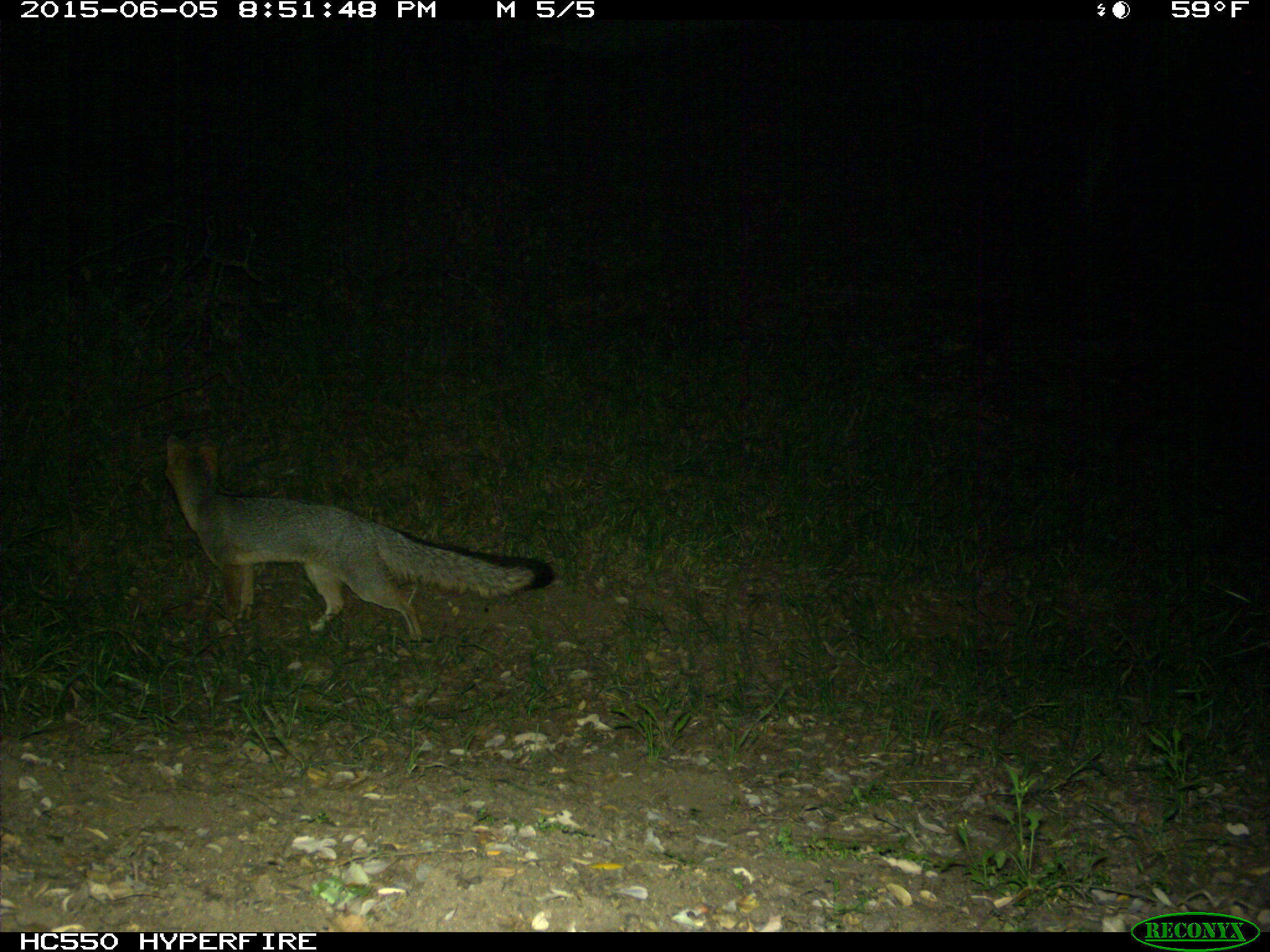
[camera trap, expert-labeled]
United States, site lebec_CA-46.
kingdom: Animalia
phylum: Chordata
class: Mammalia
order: Carnivora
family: Canidae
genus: Urocyon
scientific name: Urocyon cinereoargenteus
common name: gray fox